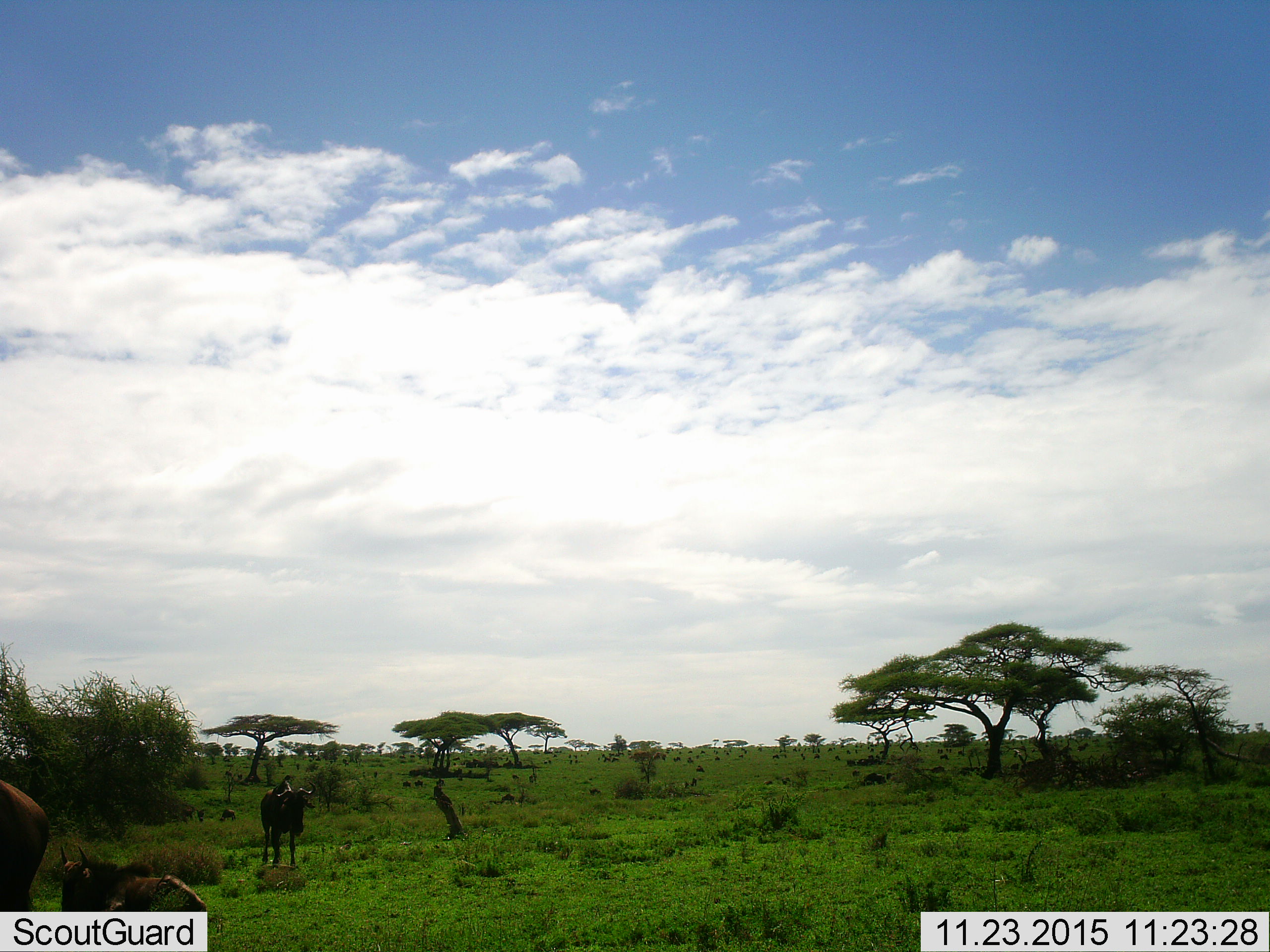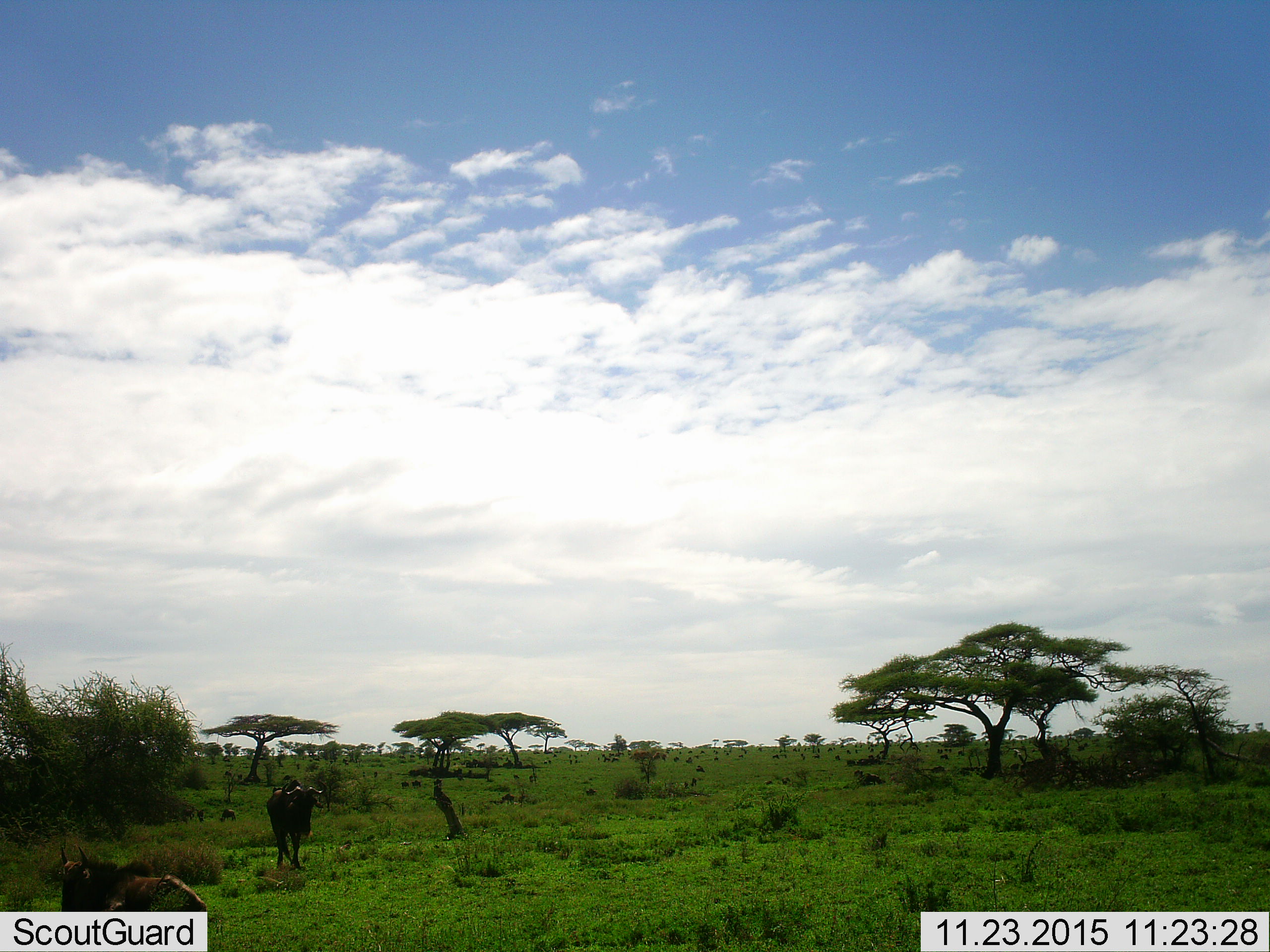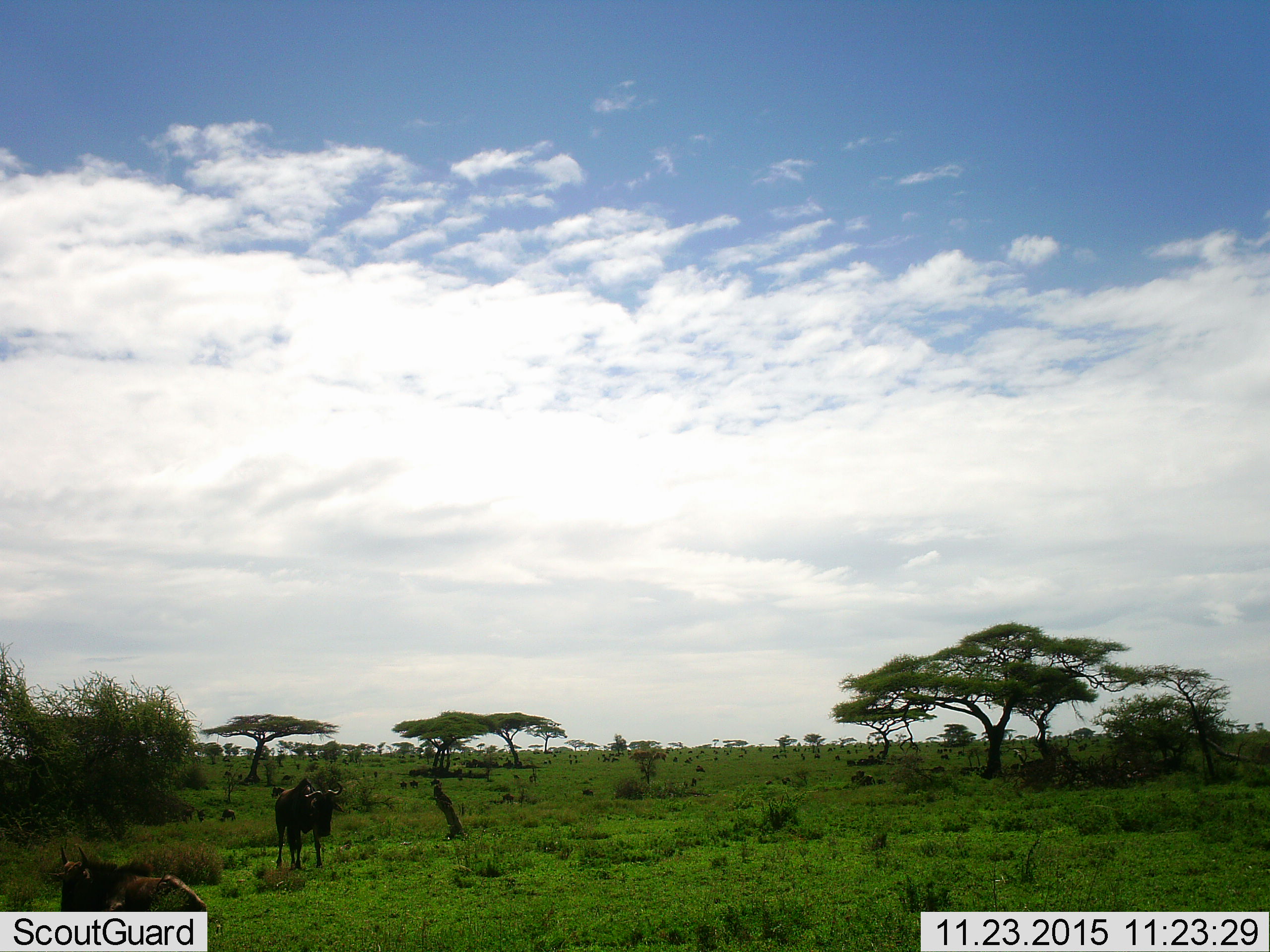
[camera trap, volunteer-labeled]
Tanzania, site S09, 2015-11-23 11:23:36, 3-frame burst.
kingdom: Animalia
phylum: Chordata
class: Mammalia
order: Artiodactyla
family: Bovidae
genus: Connochaetes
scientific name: Connochaetes taurinus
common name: blue wildebeest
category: wildebeest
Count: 6.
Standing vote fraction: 43%.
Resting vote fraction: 86%.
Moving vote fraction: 86%.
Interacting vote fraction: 14%.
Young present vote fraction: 14%.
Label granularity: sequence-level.